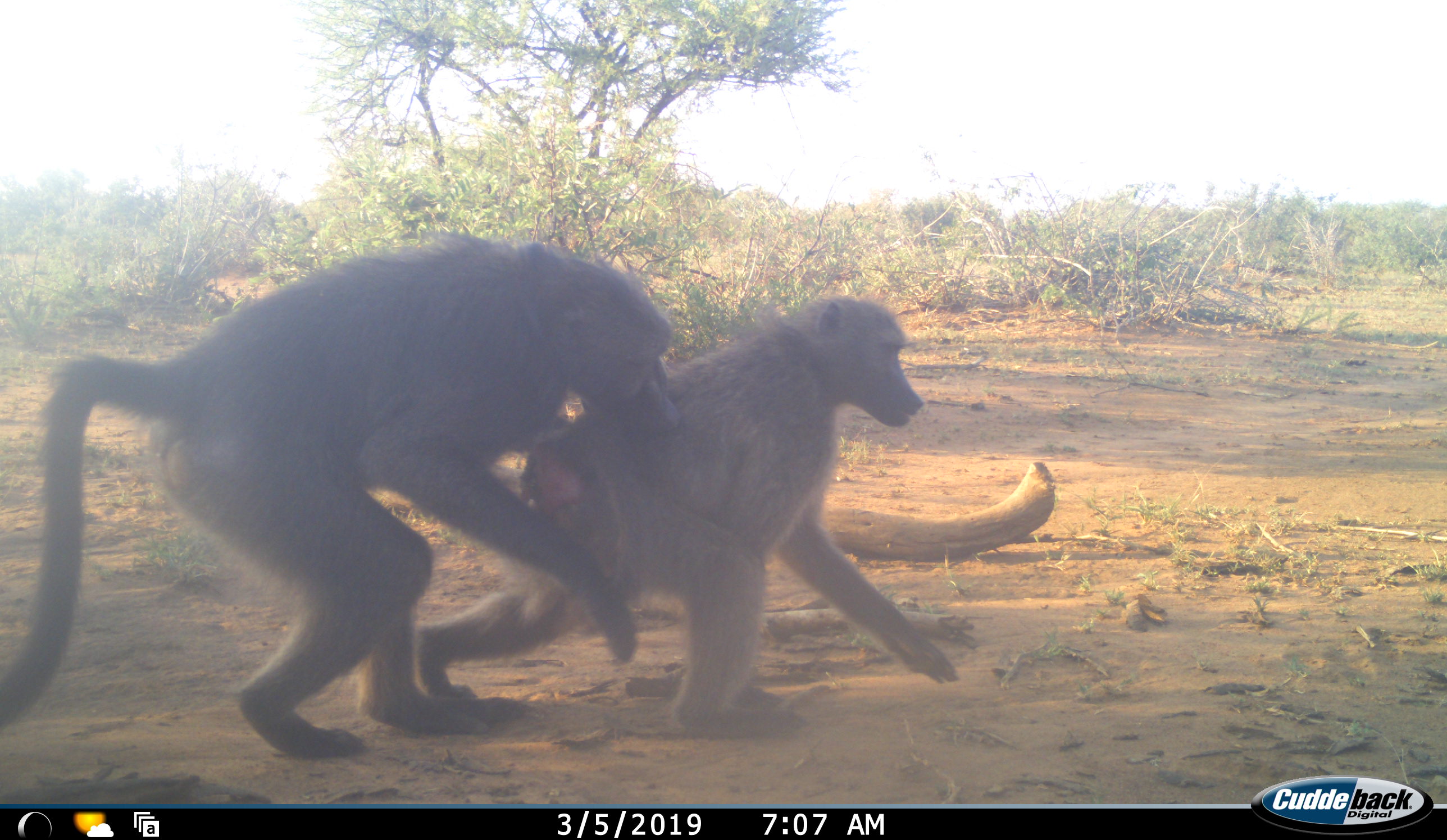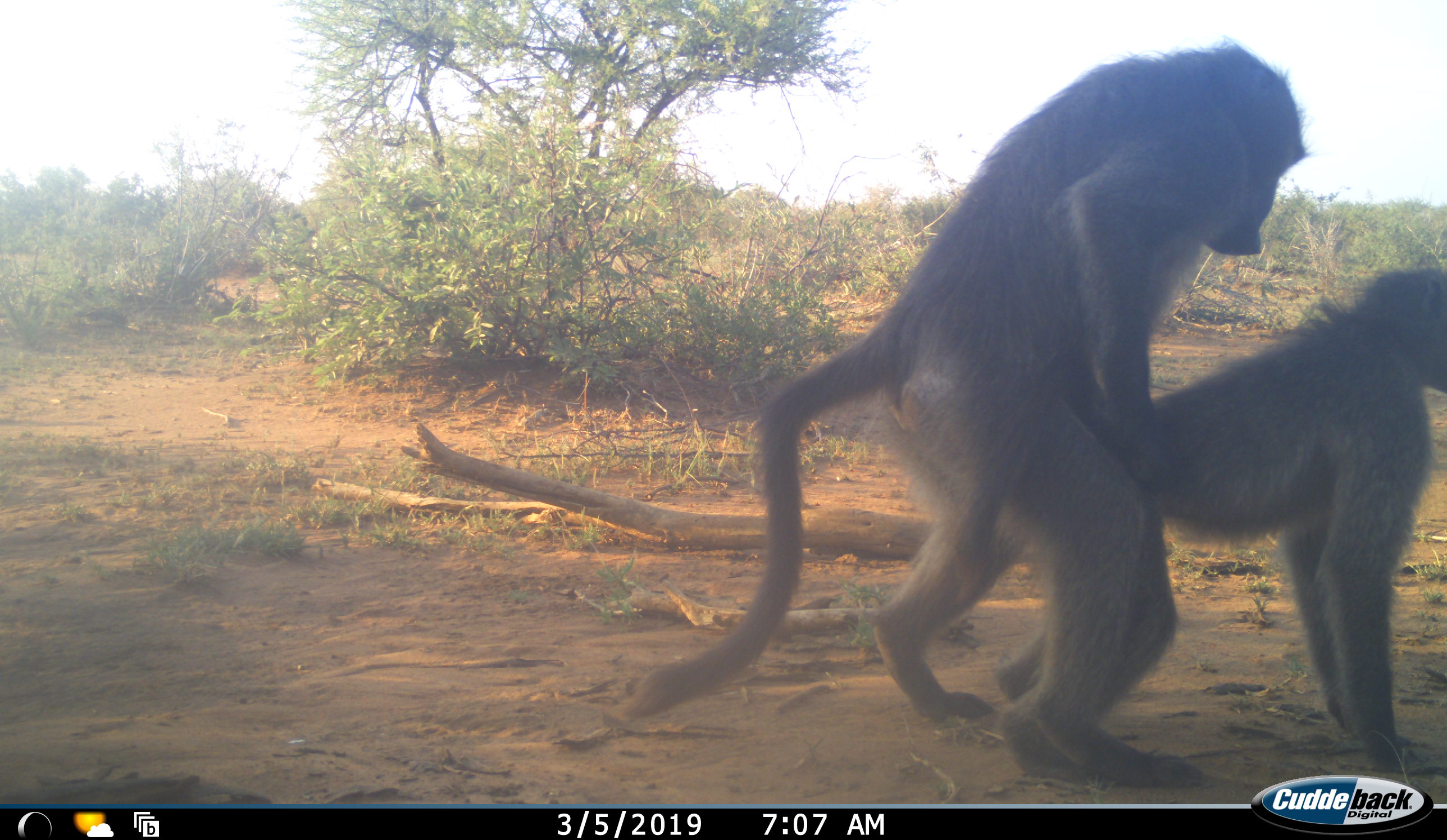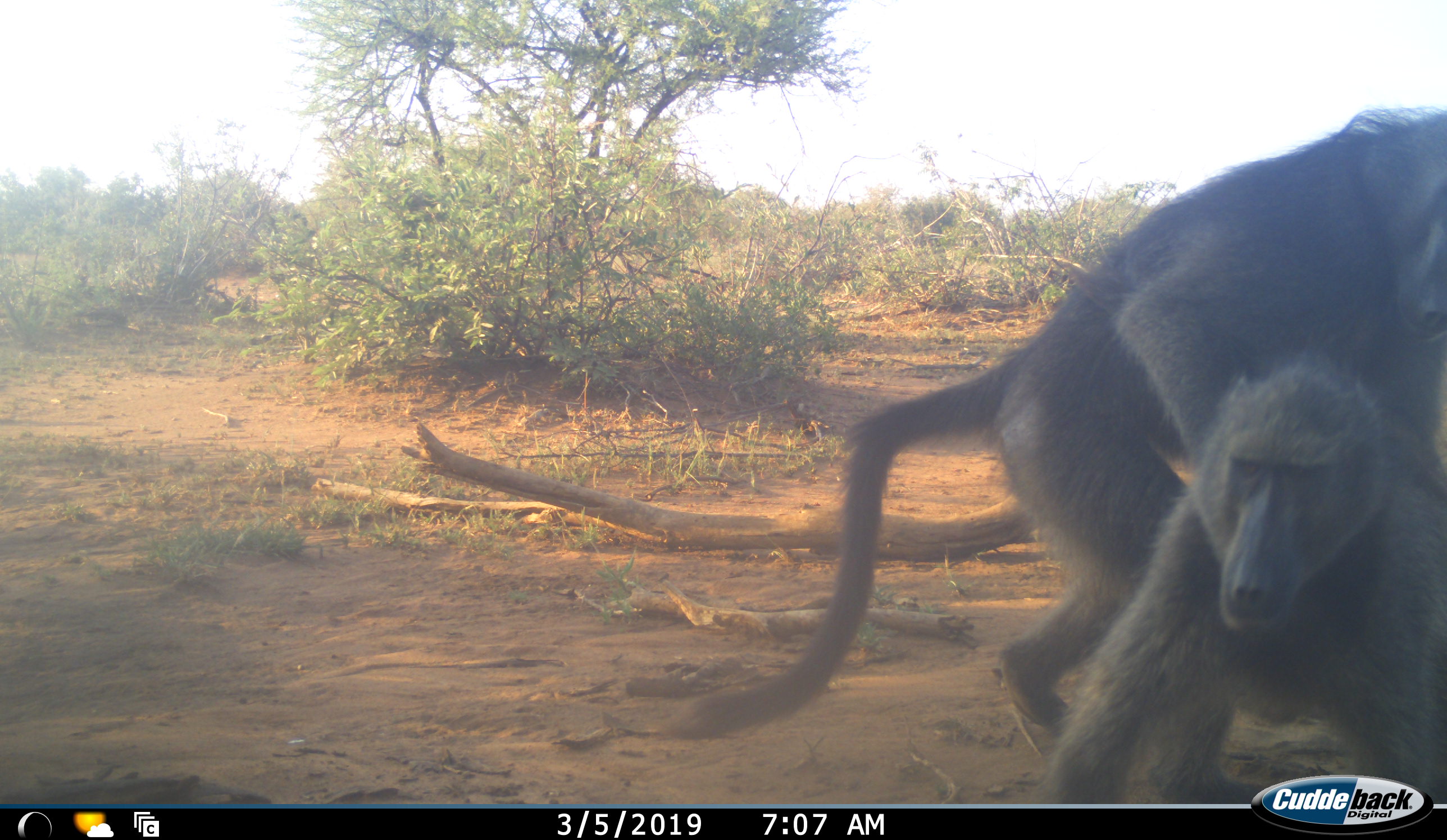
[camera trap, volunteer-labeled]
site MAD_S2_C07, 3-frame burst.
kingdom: Animalia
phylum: Chordata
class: Mammalia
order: Primates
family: Cercopithecidae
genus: Papio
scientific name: Papio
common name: baboon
Baboon (Papio), count 2. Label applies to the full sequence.